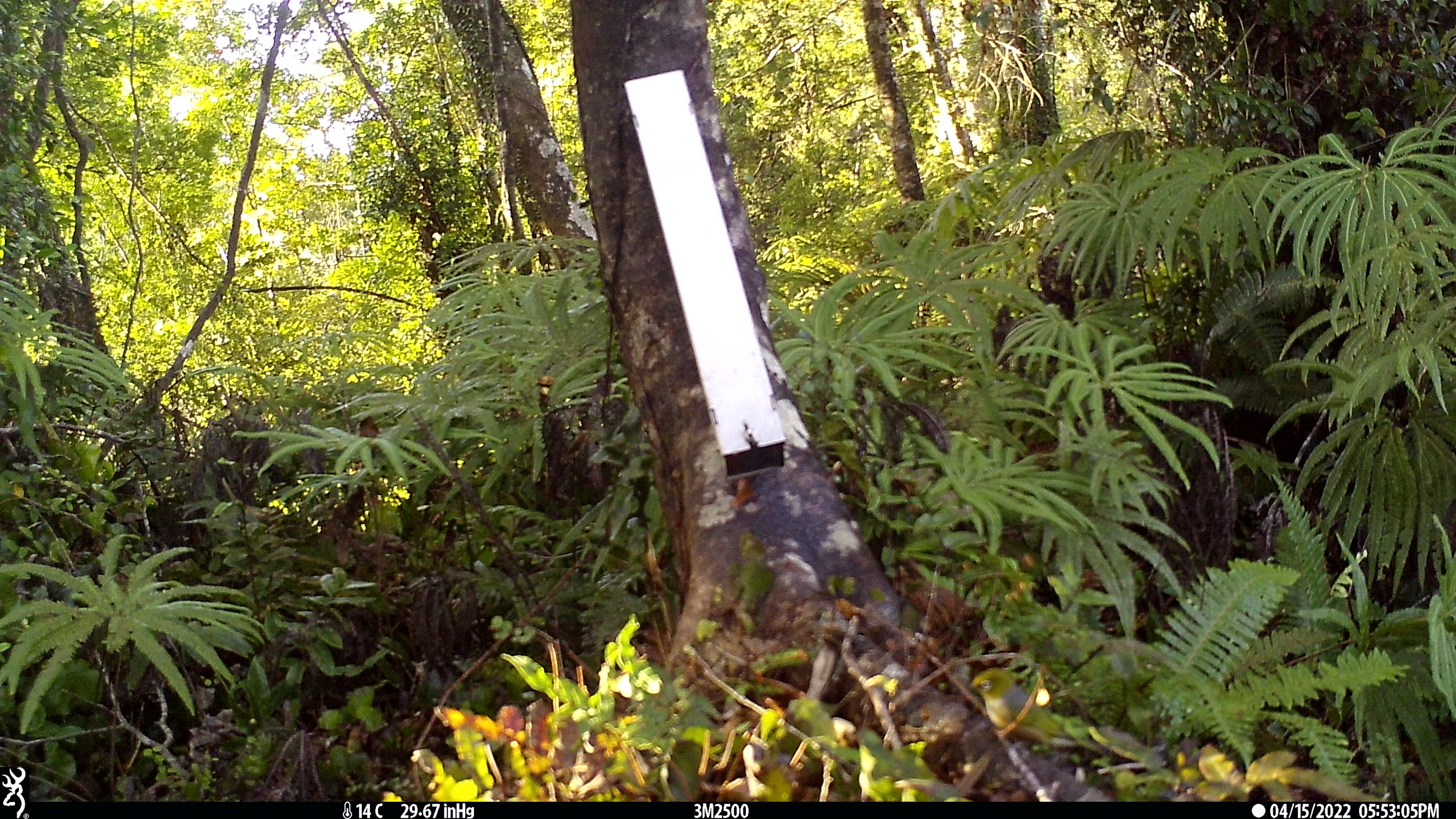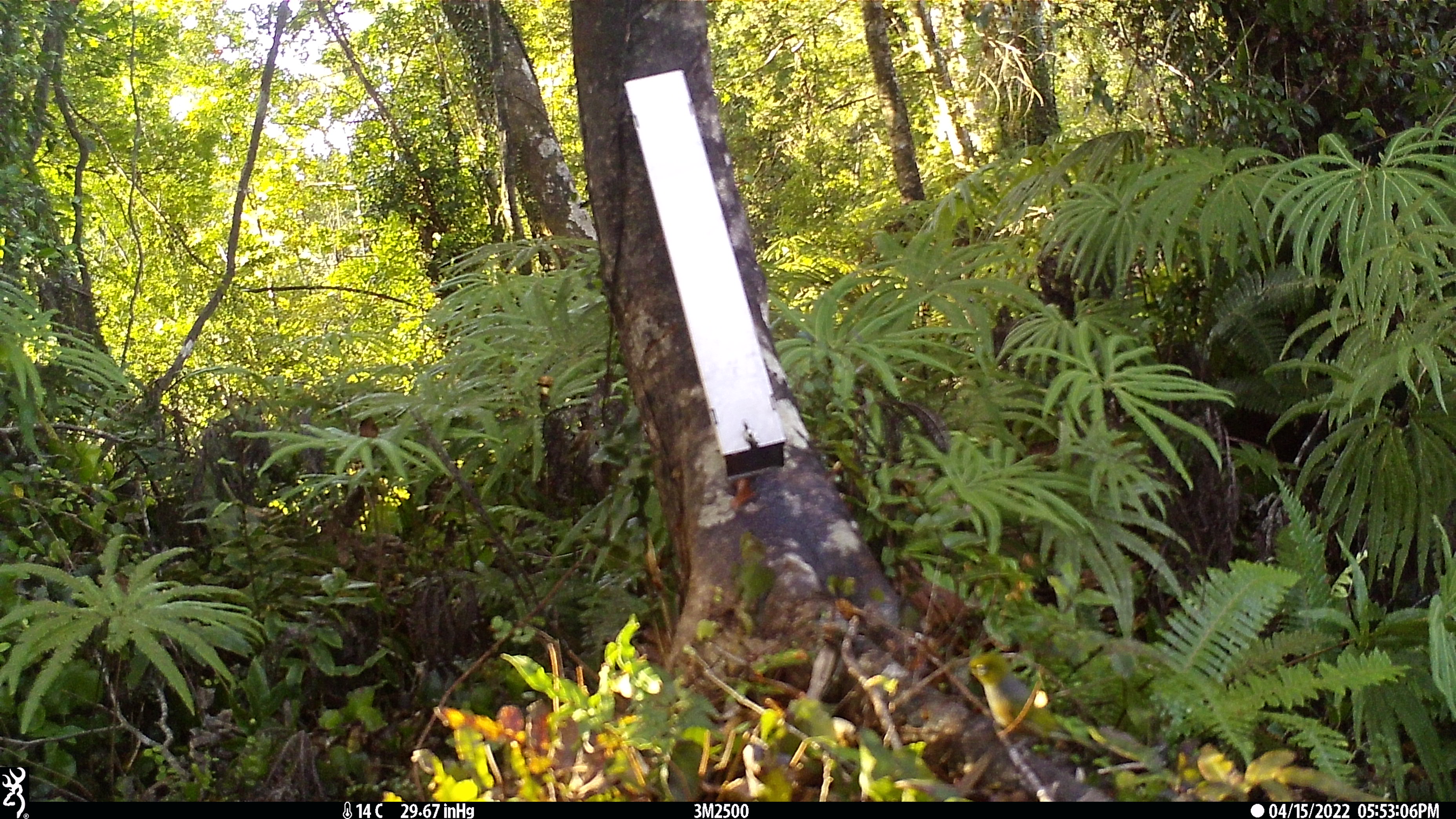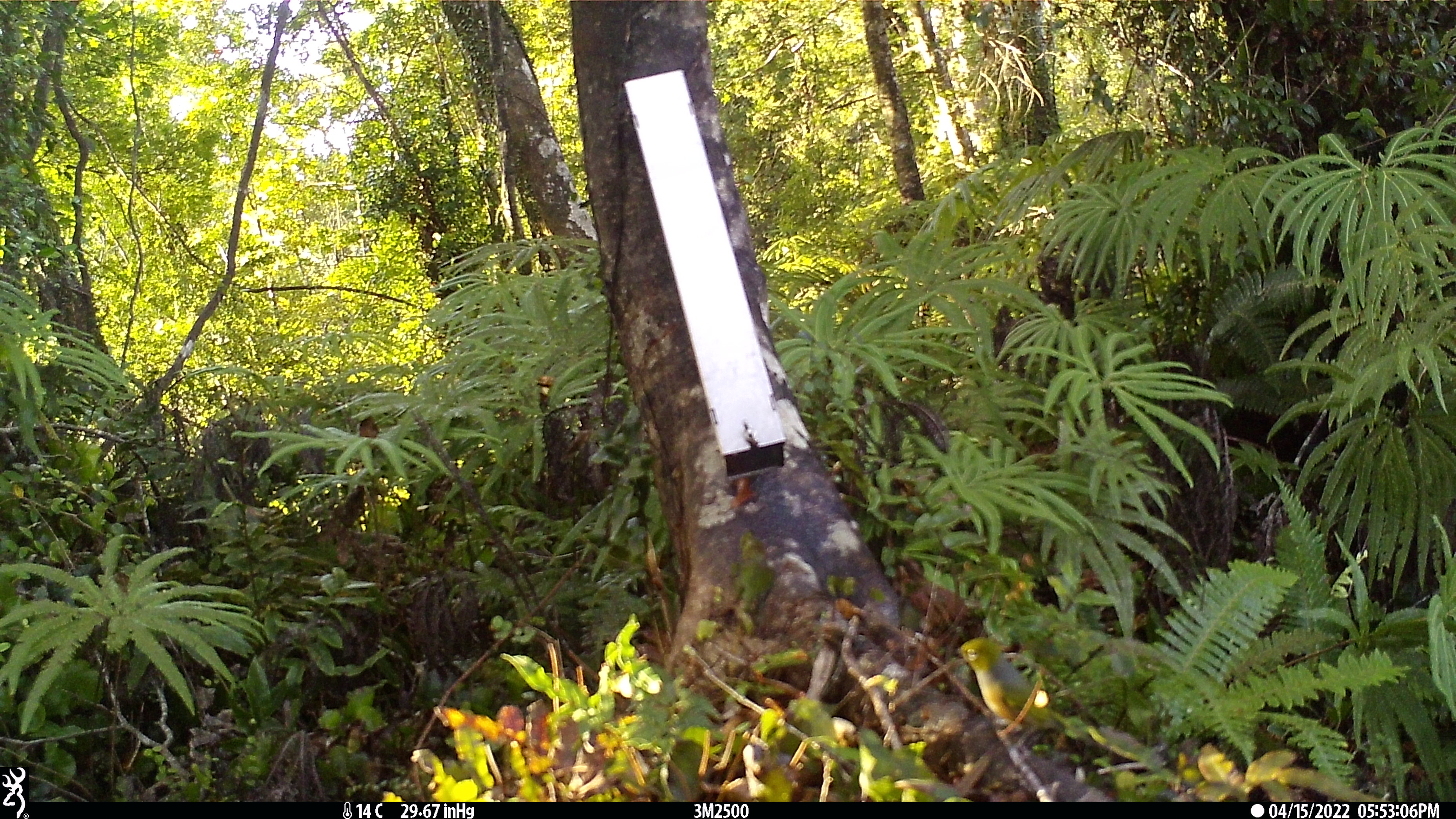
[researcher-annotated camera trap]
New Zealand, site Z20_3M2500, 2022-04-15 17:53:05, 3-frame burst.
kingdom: Animalia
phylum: Chordata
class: Aves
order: Passeriformes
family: Zosteropidae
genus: Zosterops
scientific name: Zosterops lateralis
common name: silvereye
Silvereye (Zosterops lateralis).